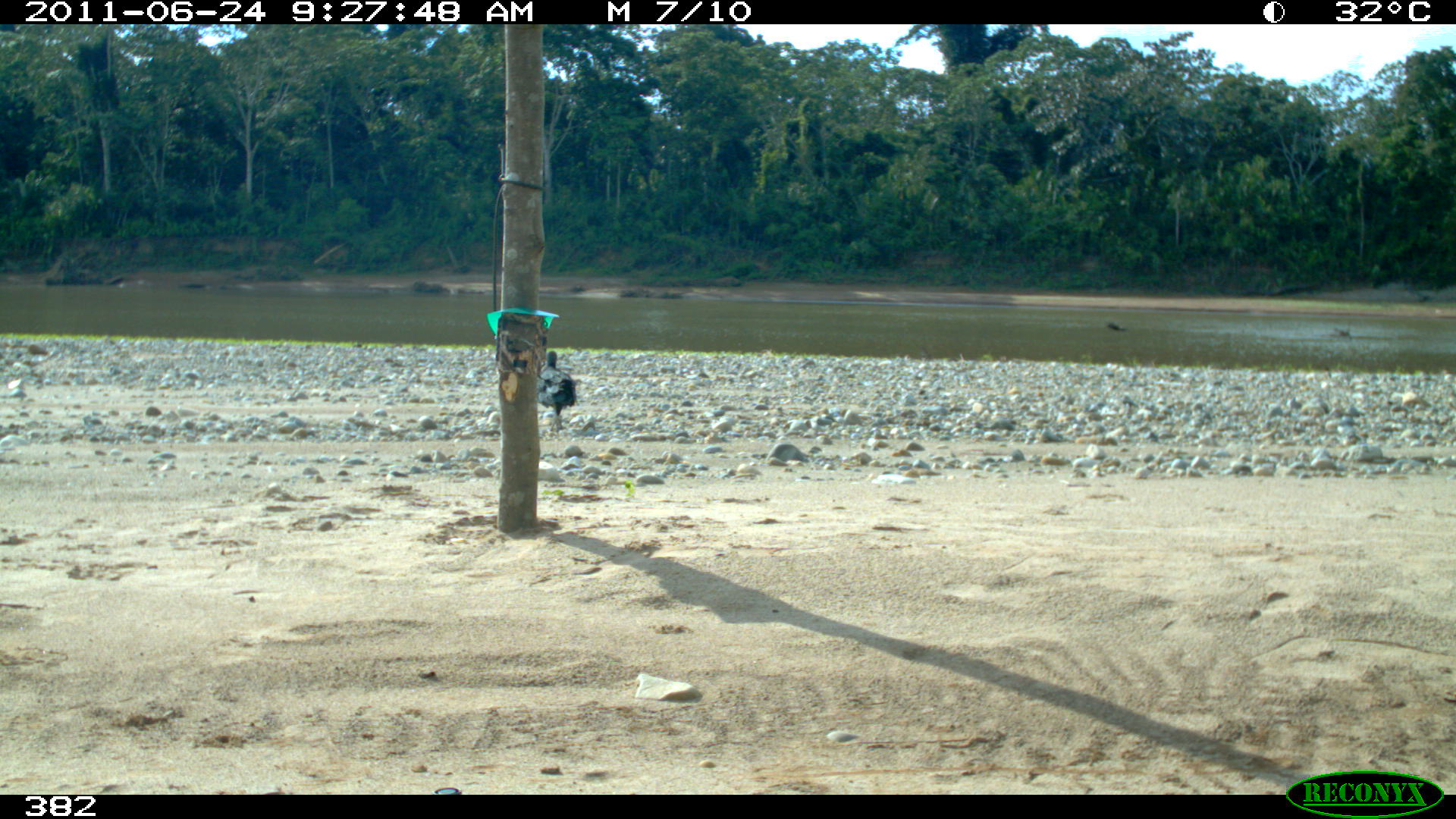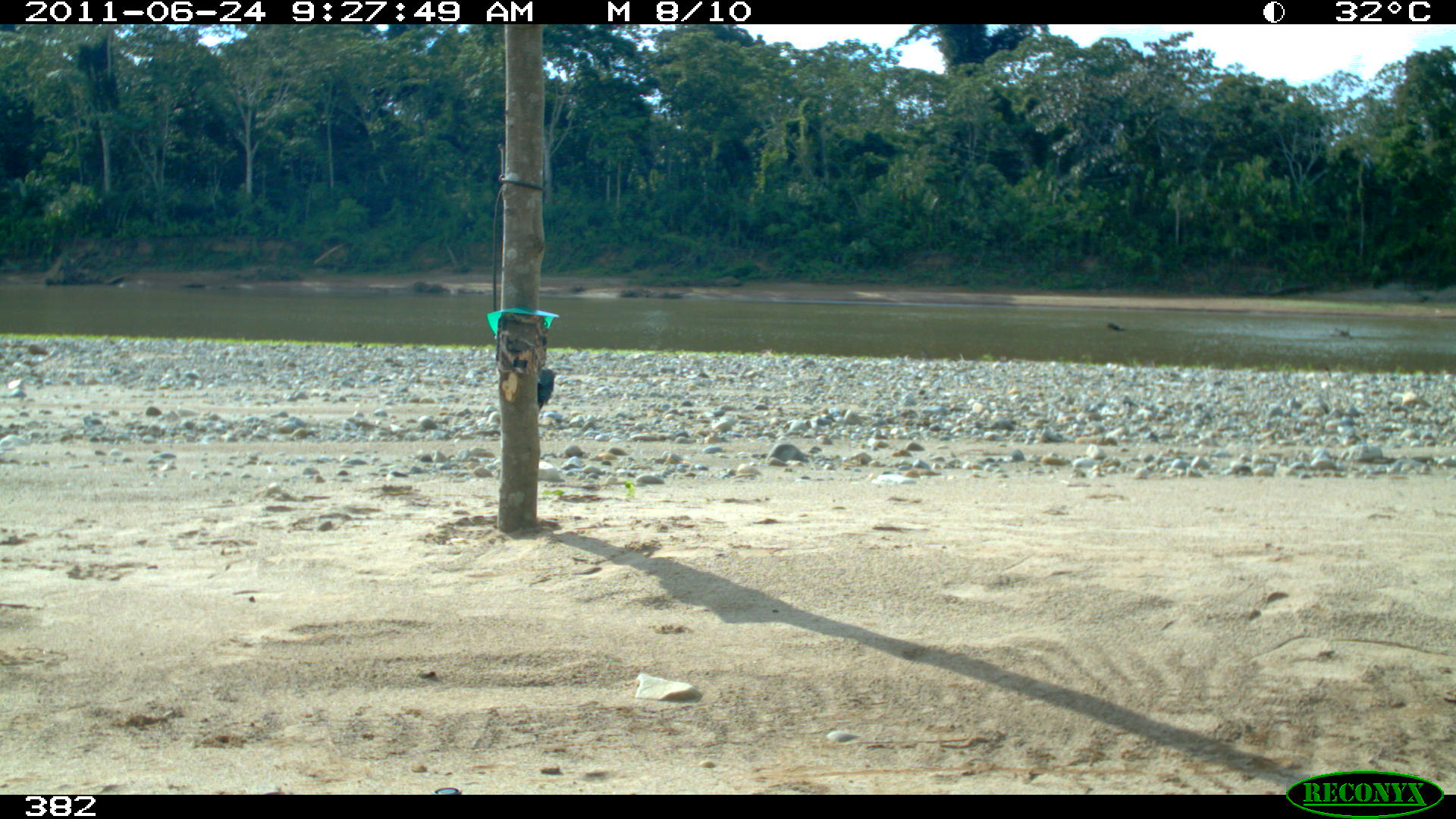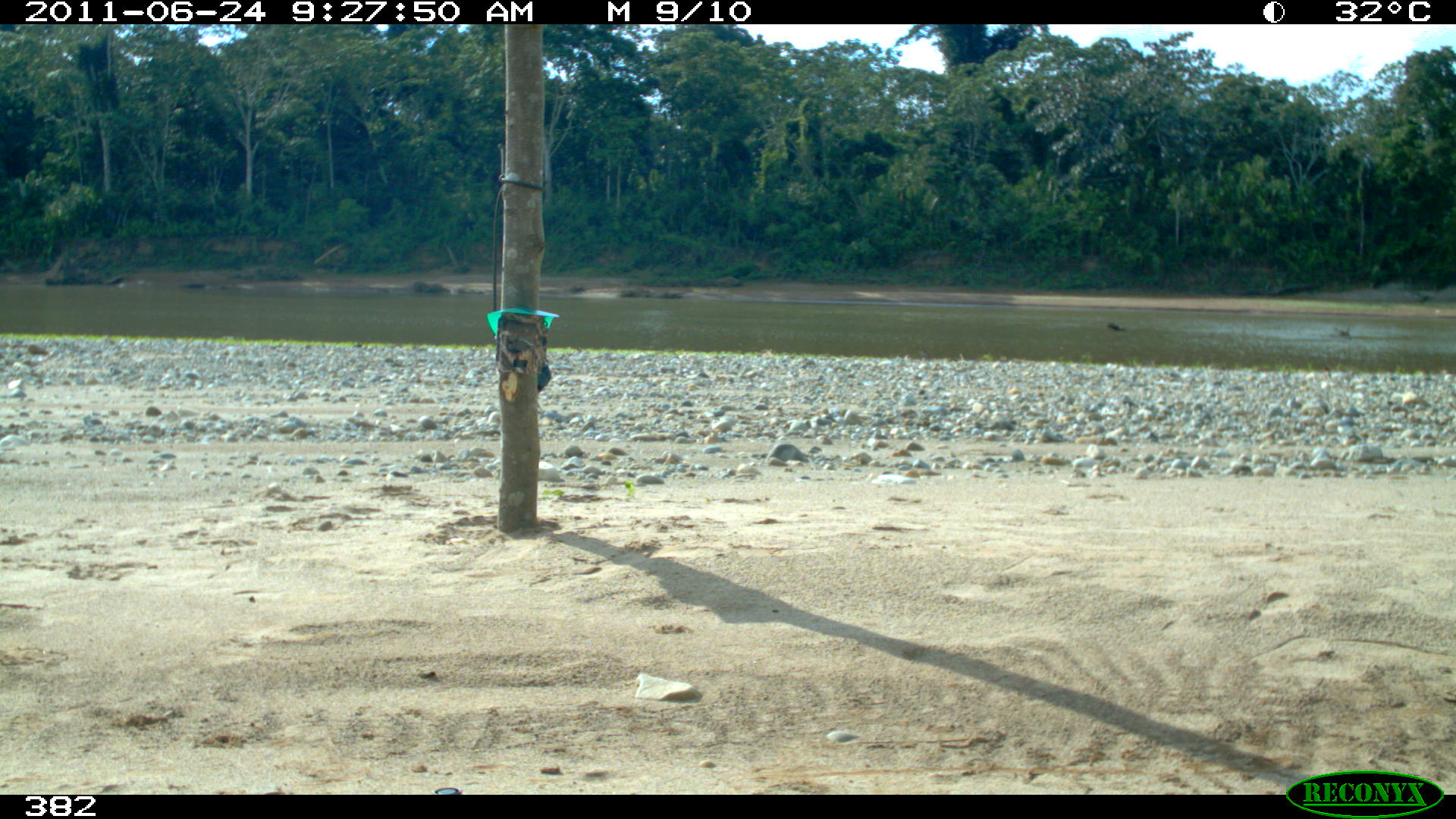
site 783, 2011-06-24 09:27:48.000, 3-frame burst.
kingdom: Animalia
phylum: Chordata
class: Aves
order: Cathartiformes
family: Cathartidae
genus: Coragyps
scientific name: Coragyps atratus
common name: black vulture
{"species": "Coragyps atratus (black vulture)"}